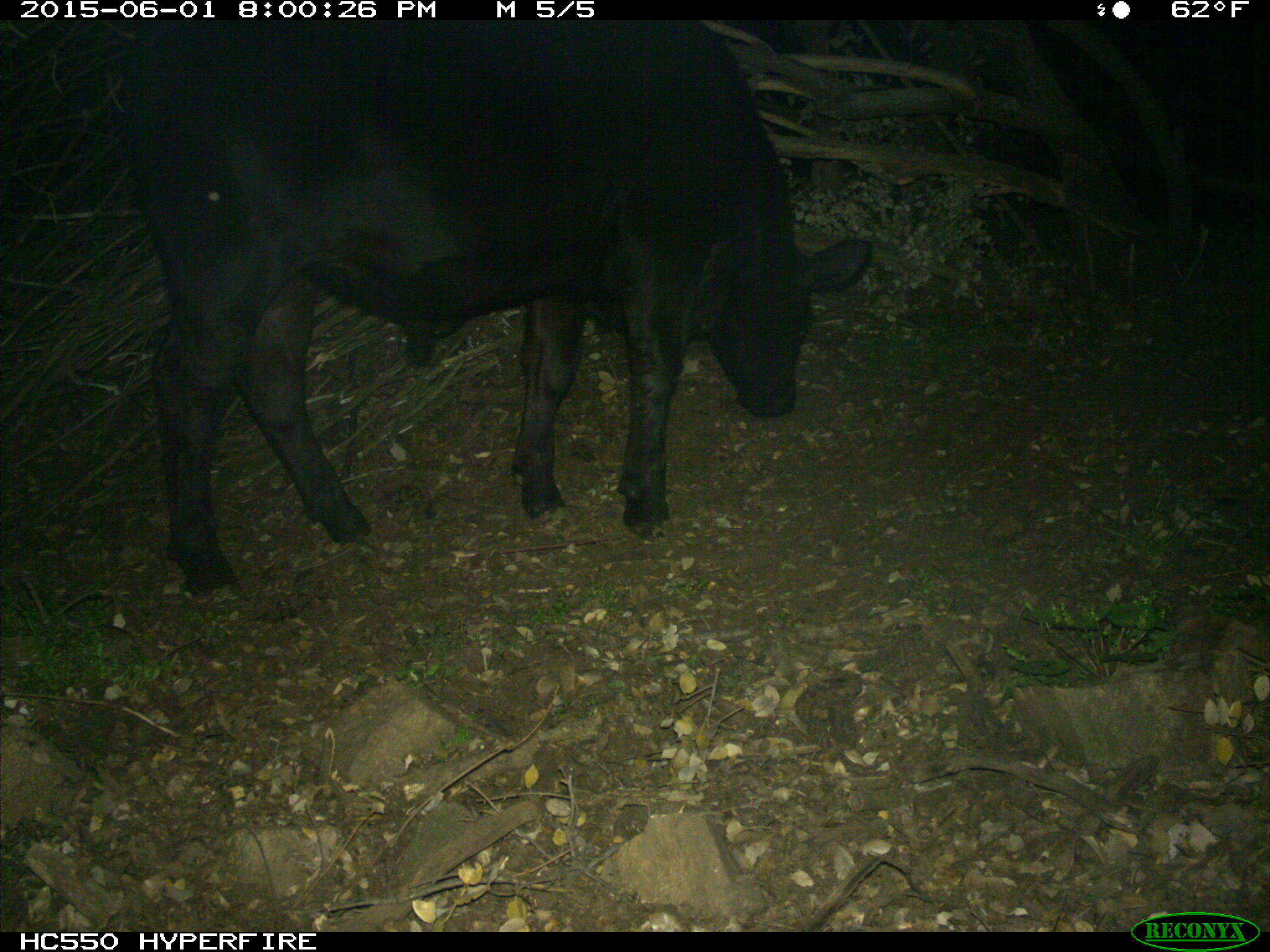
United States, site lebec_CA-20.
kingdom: Animalia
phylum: Chordata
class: Mammalia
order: Artiodactyla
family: Bovidae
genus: Bos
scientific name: Bos taurus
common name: domestic cow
Bos taurus (domestic cow).